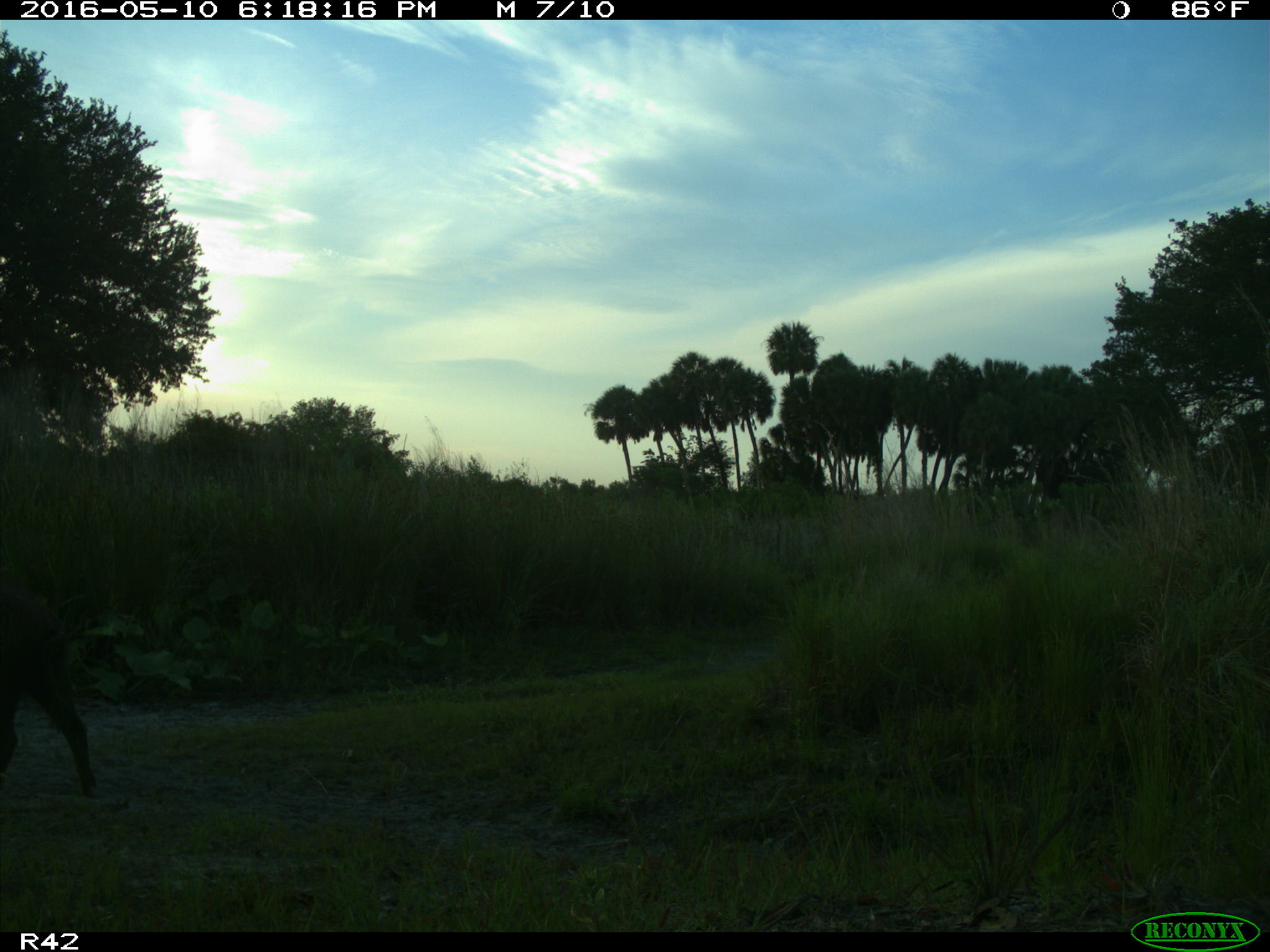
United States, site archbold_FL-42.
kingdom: Animalia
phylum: Chordata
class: Mammalia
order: Artiodactyla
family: Suidae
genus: Sus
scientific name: Sus scrofa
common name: wild boar